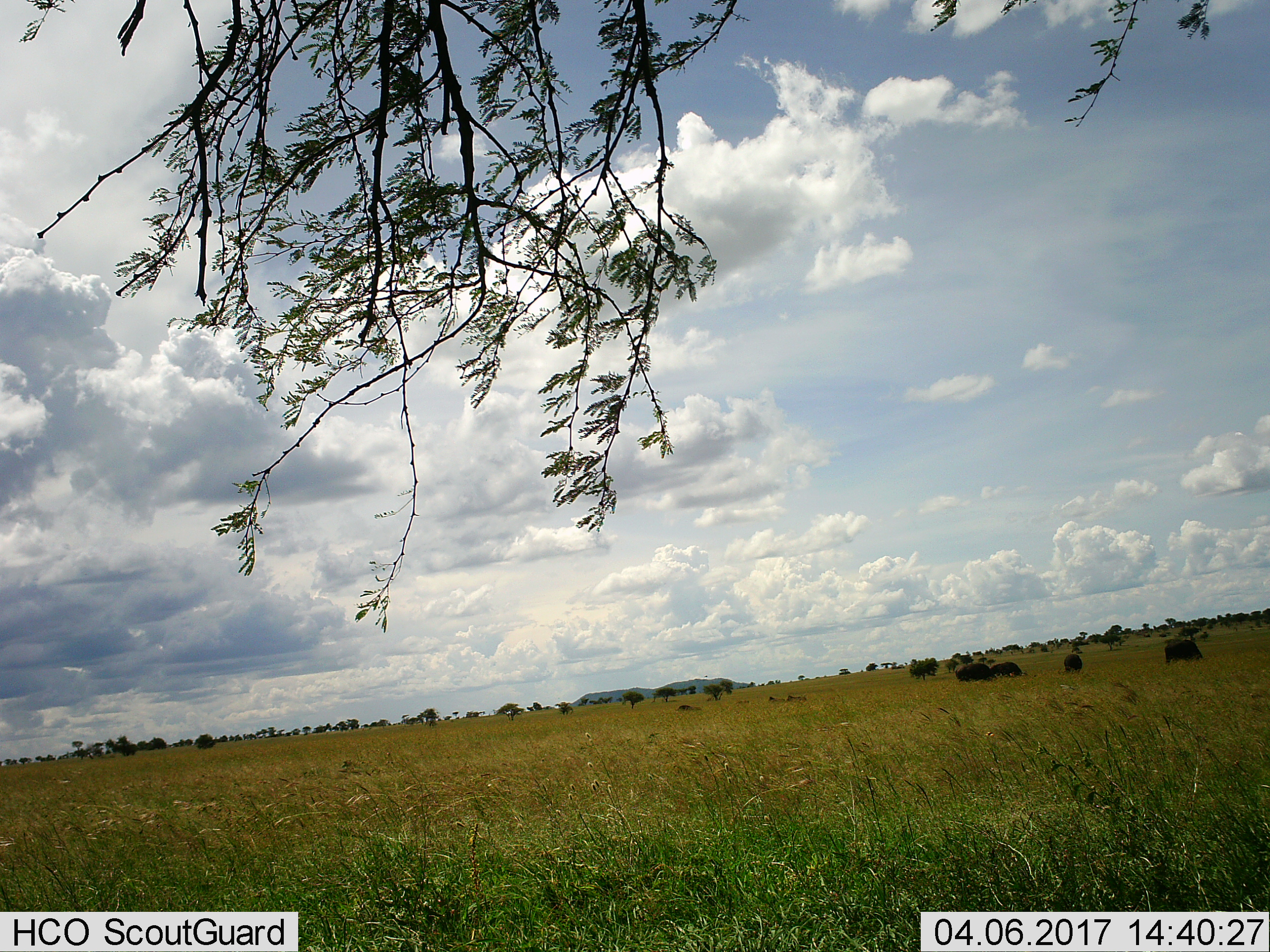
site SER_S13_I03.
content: unidentified animal